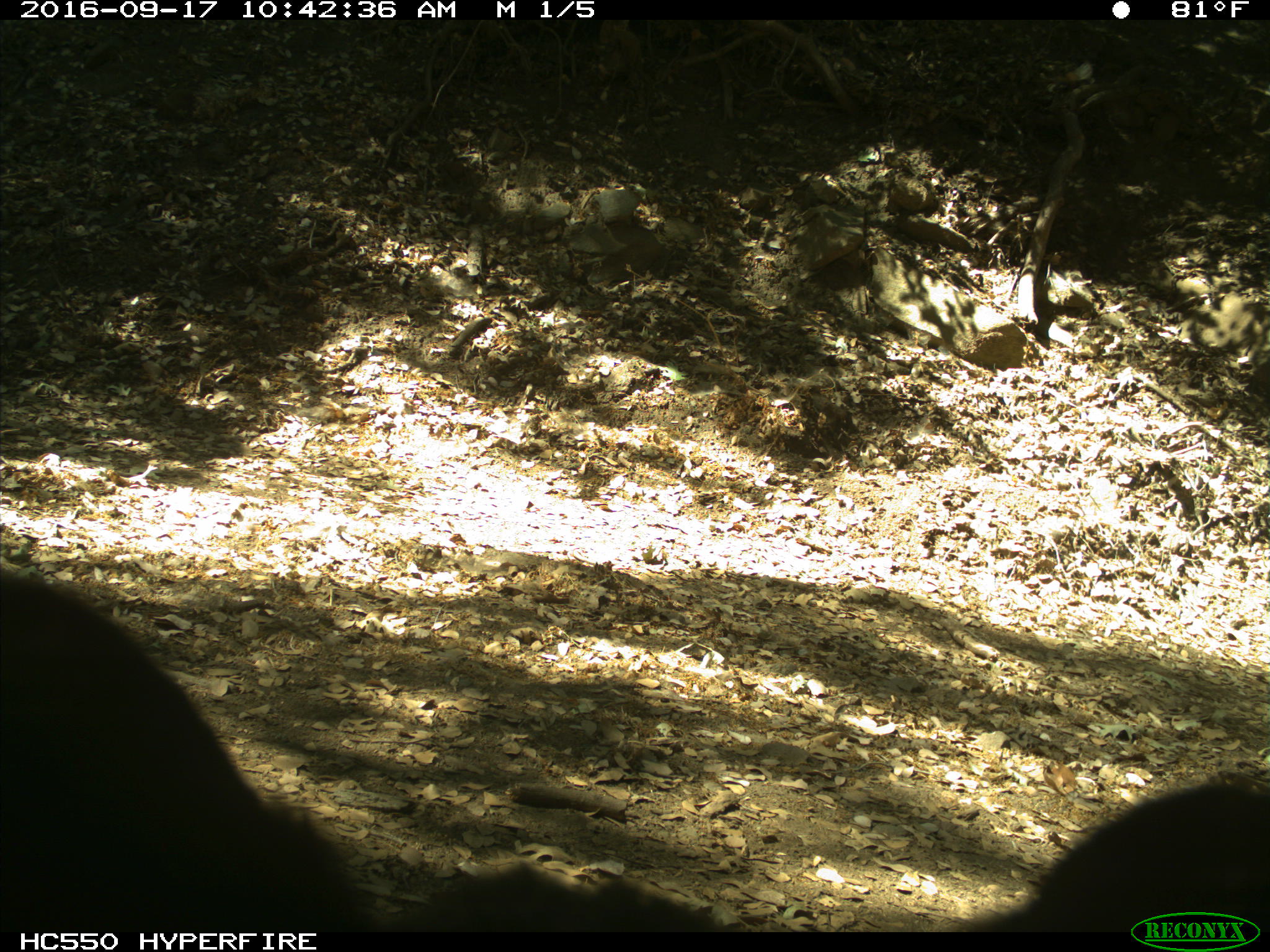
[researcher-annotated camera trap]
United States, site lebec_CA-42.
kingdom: Animalia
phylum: Chordata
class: Mammalia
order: Carnivora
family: Ursidae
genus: Ursus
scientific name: Ursus americanus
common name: american black bear